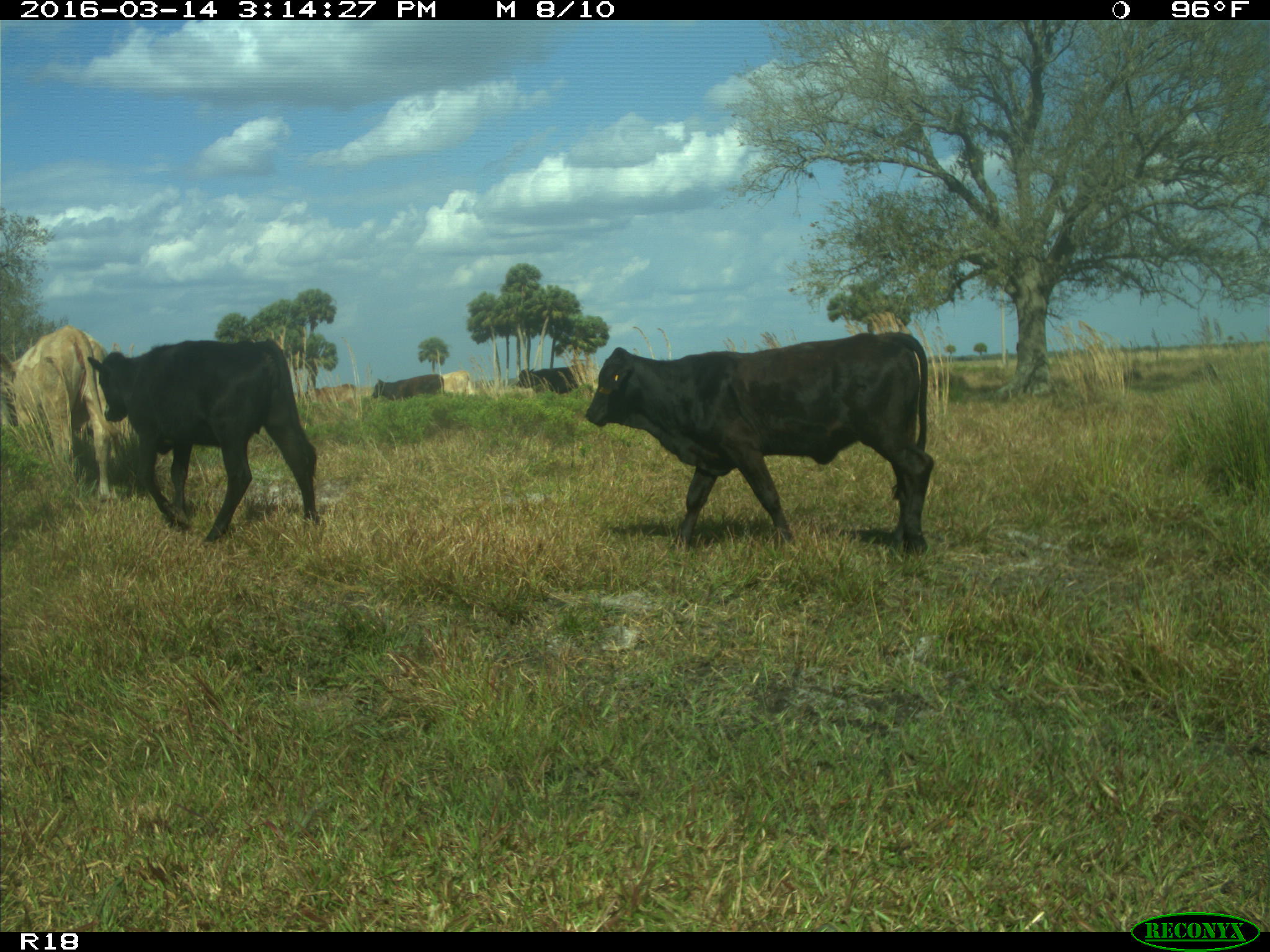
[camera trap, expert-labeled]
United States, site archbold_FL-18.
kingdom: Animalia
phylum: Chordata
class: Mammalia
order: Artiodactyla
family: Bovidae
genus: Bos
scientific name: Bos taurus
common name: domestic cow